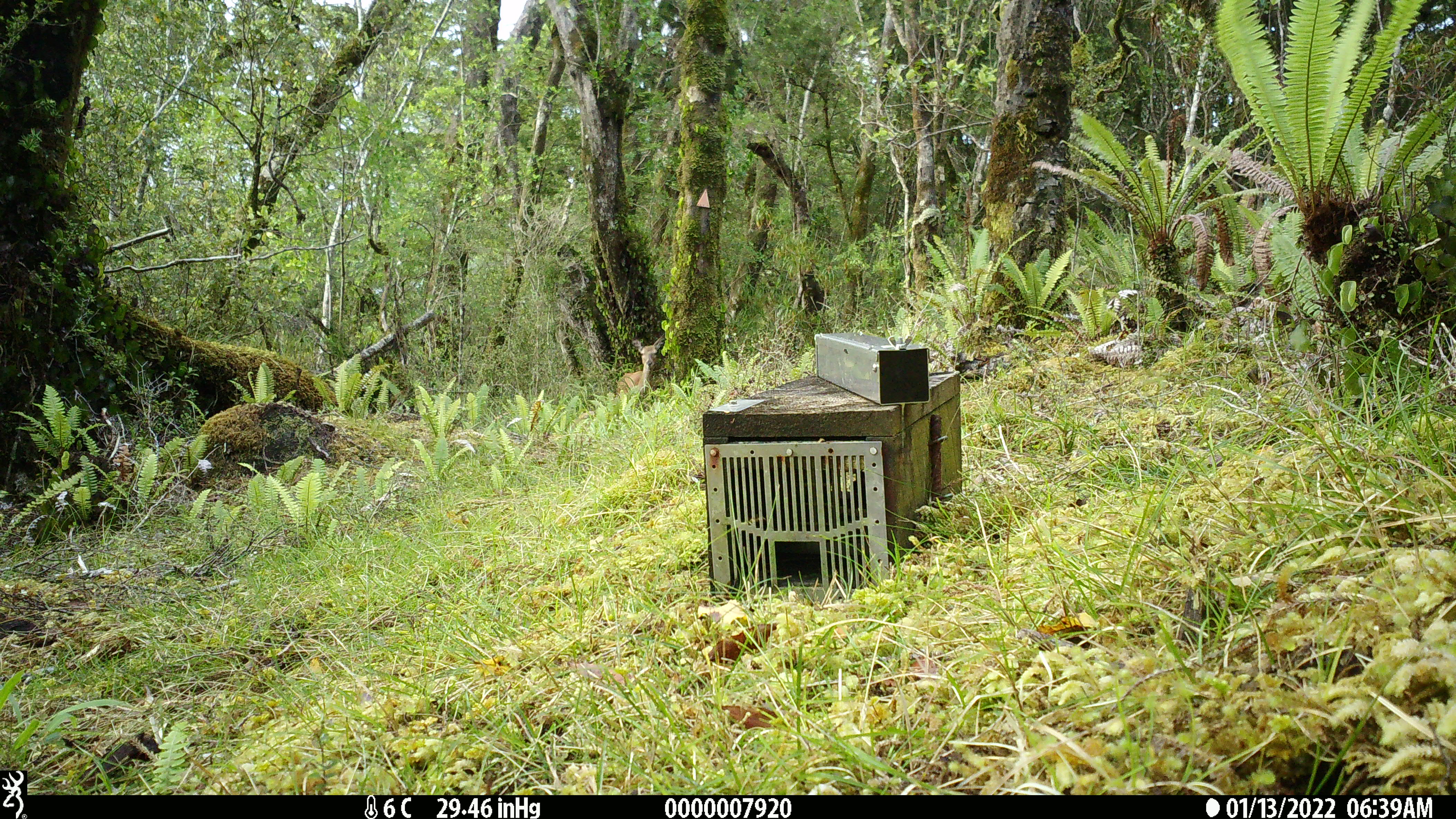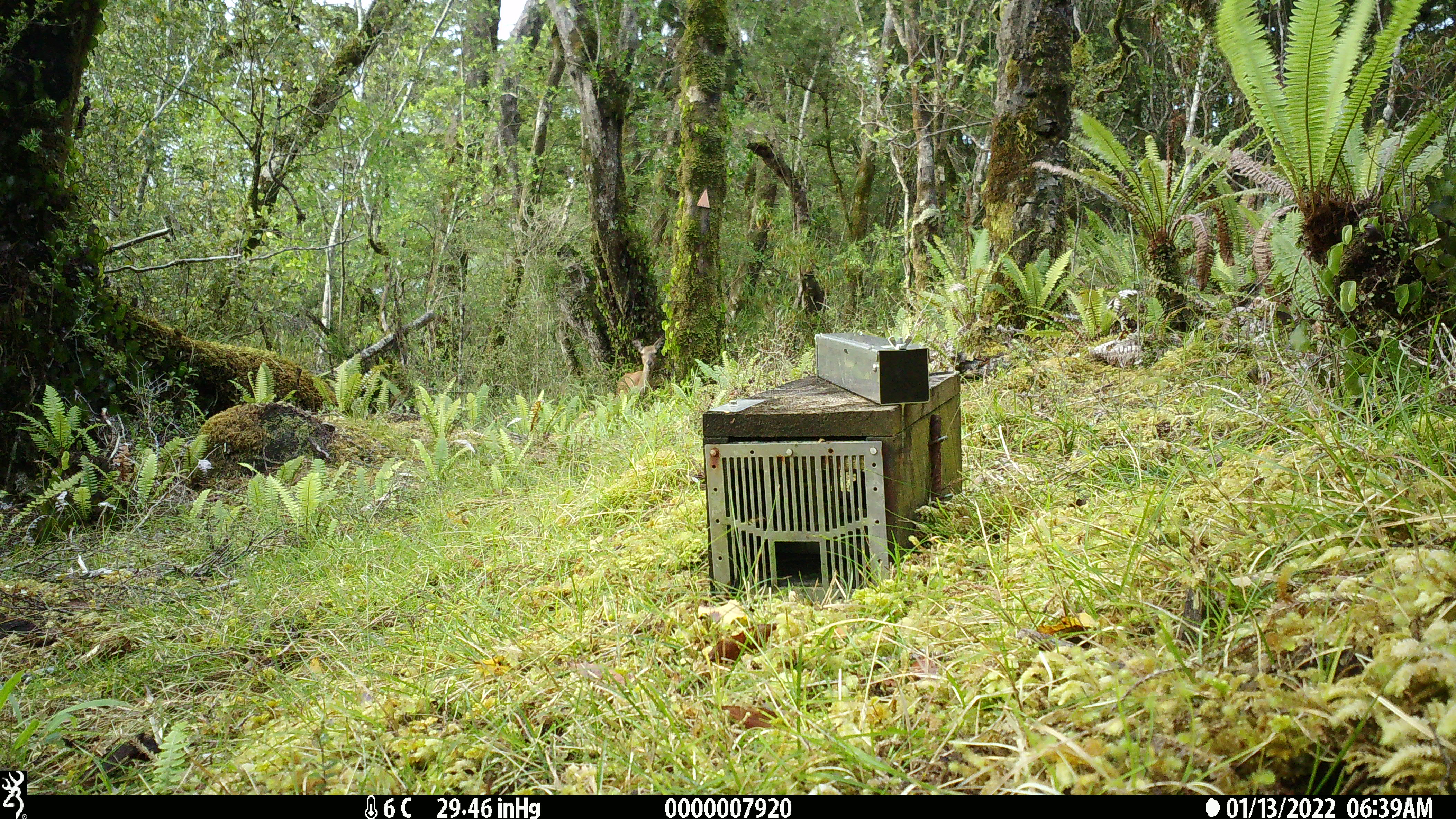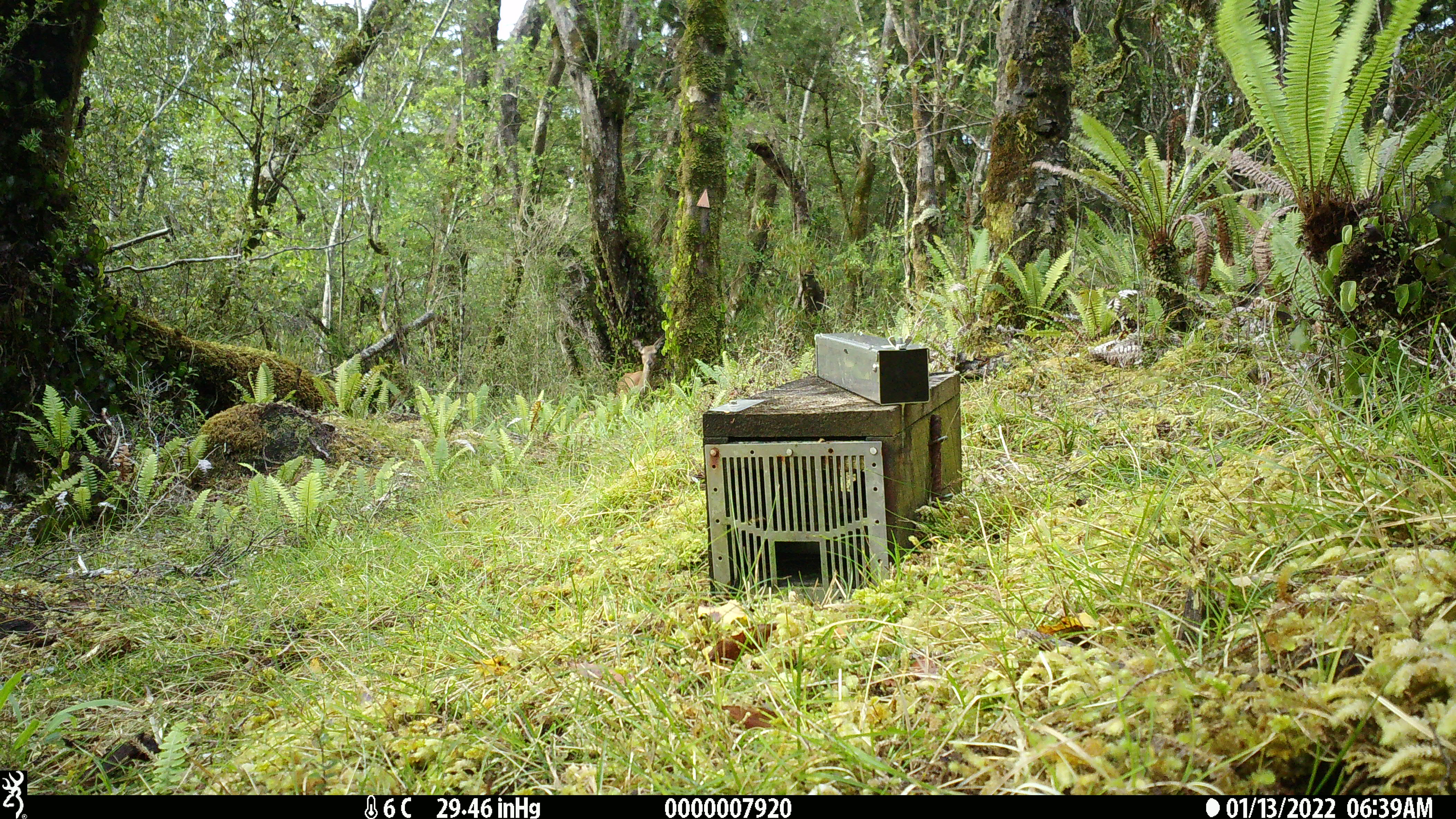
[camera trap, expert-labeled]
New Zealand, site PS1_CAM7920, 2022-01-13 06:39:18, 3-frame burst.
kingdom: Animalia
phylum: Chordata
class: Mammalia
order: Artiodactyla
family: Cervidae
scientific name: Cervidae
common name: deer